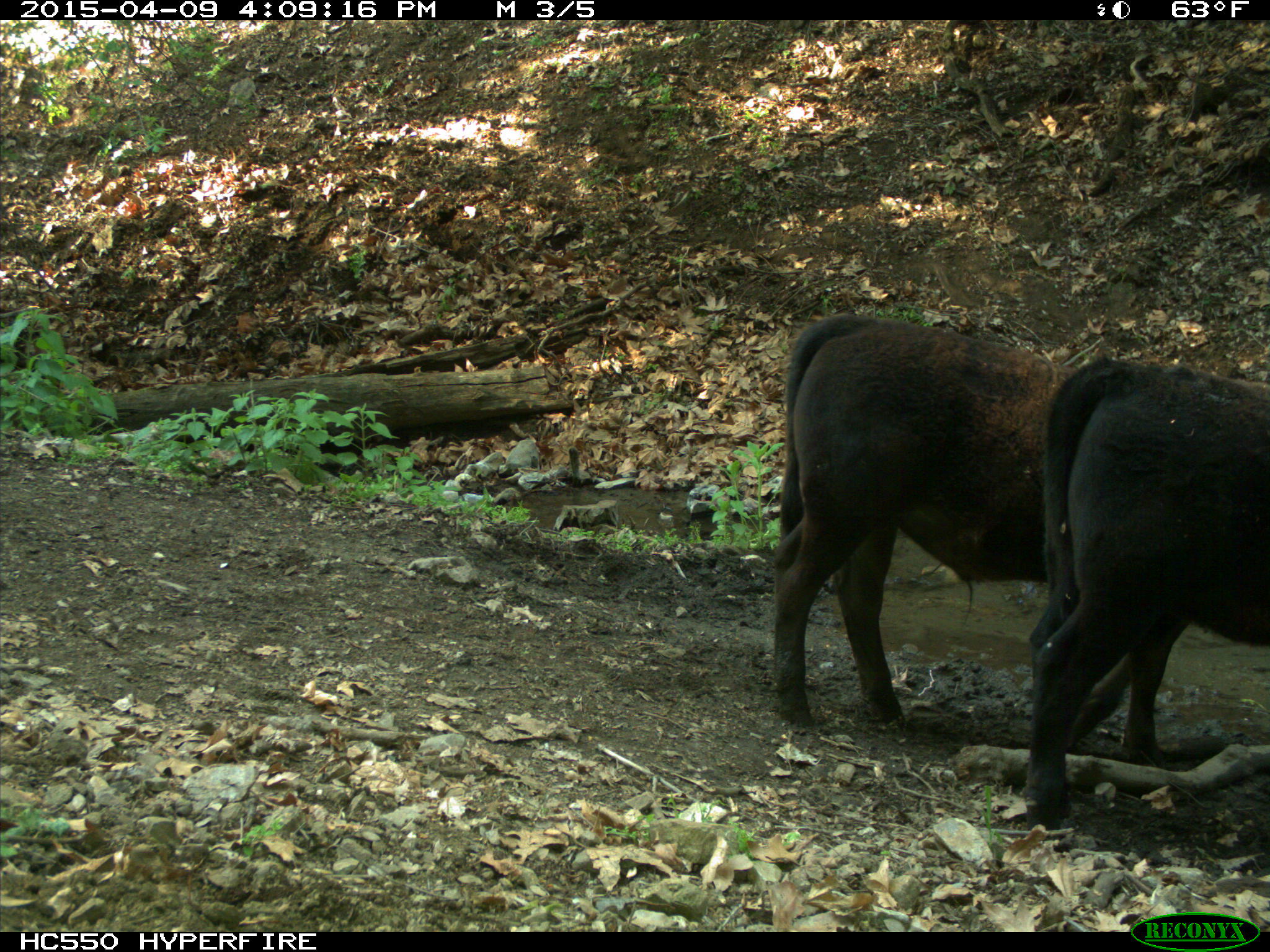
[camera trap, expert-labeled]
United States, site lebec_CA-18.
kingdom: Animalia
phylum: Chordata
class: Mammalia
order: Artiodactyla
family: Bovidae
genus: Bos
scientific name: Bos taurus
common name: domestic cow